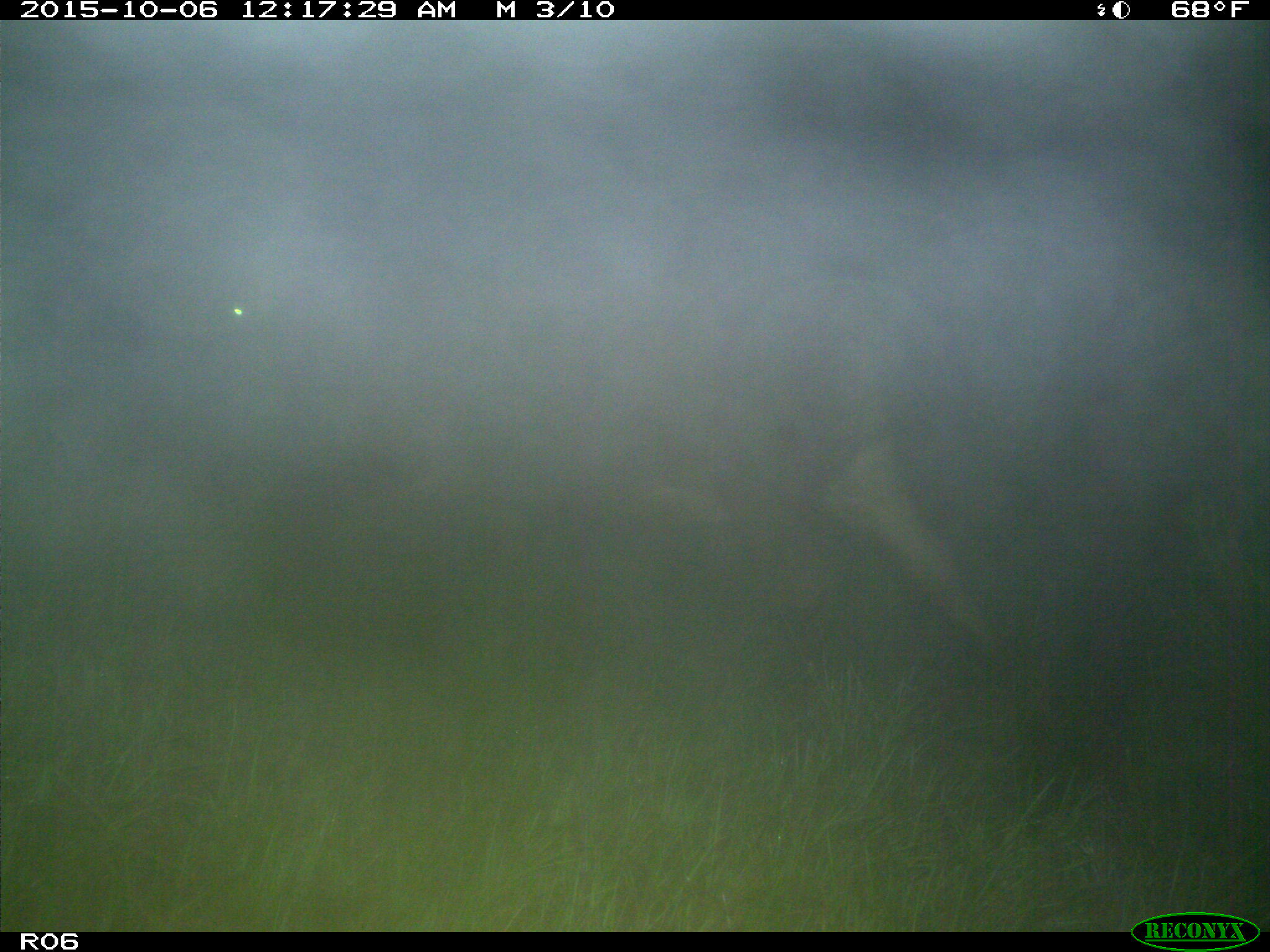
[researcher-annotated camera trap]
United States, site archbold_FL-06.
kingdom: Animalia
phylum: Chordata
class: Mammalia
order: Artiodactyla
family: Bovidae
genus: Bos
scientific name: Bos taurus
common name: domestic cow